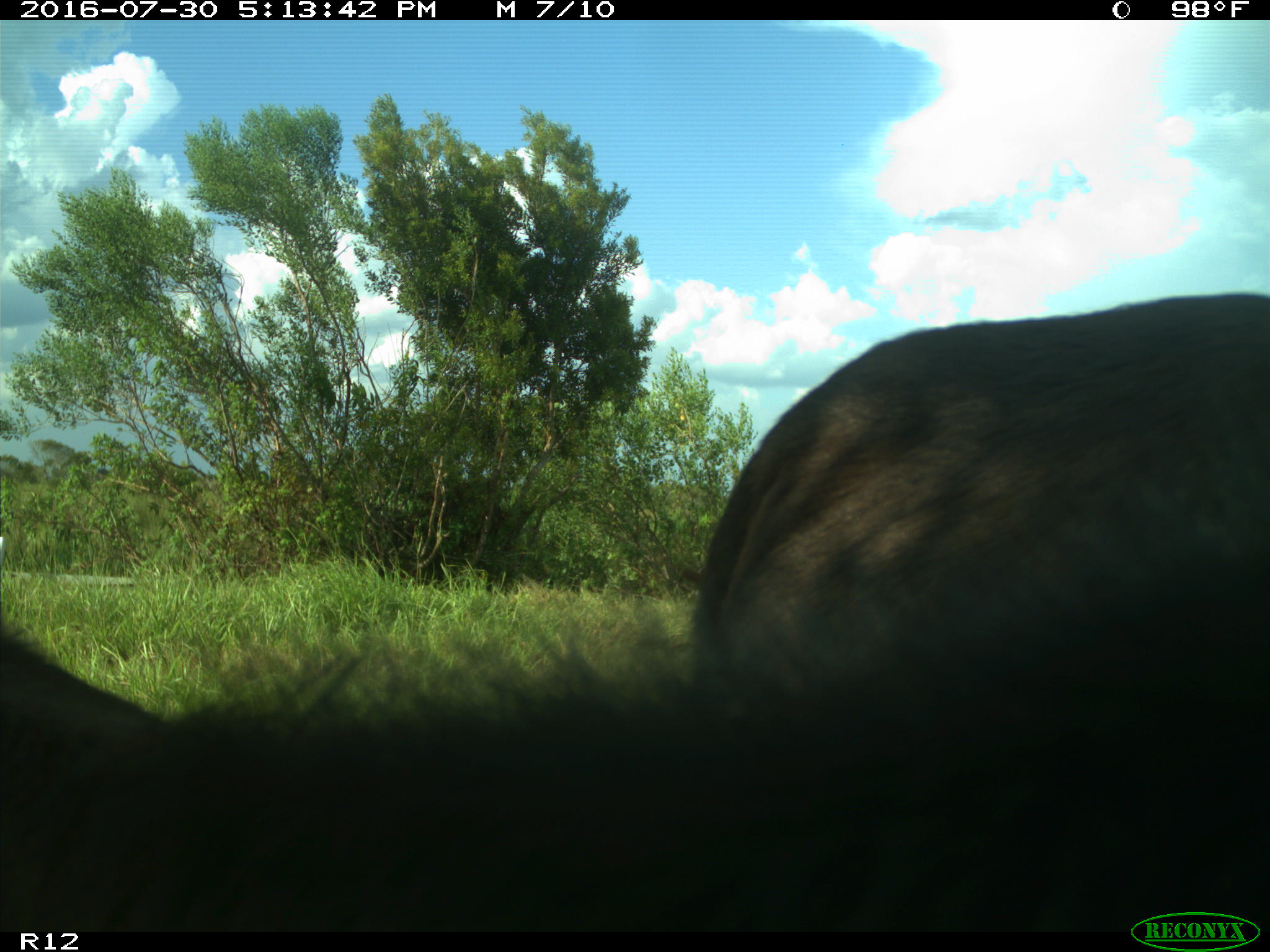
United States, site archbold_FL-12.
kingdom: Animalia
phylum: Chordata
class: Mammalia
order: Artiodactyla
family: Bovidae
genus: Bos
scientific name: Bos taurus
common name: domestic cow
Bos taurus (domestic cow).